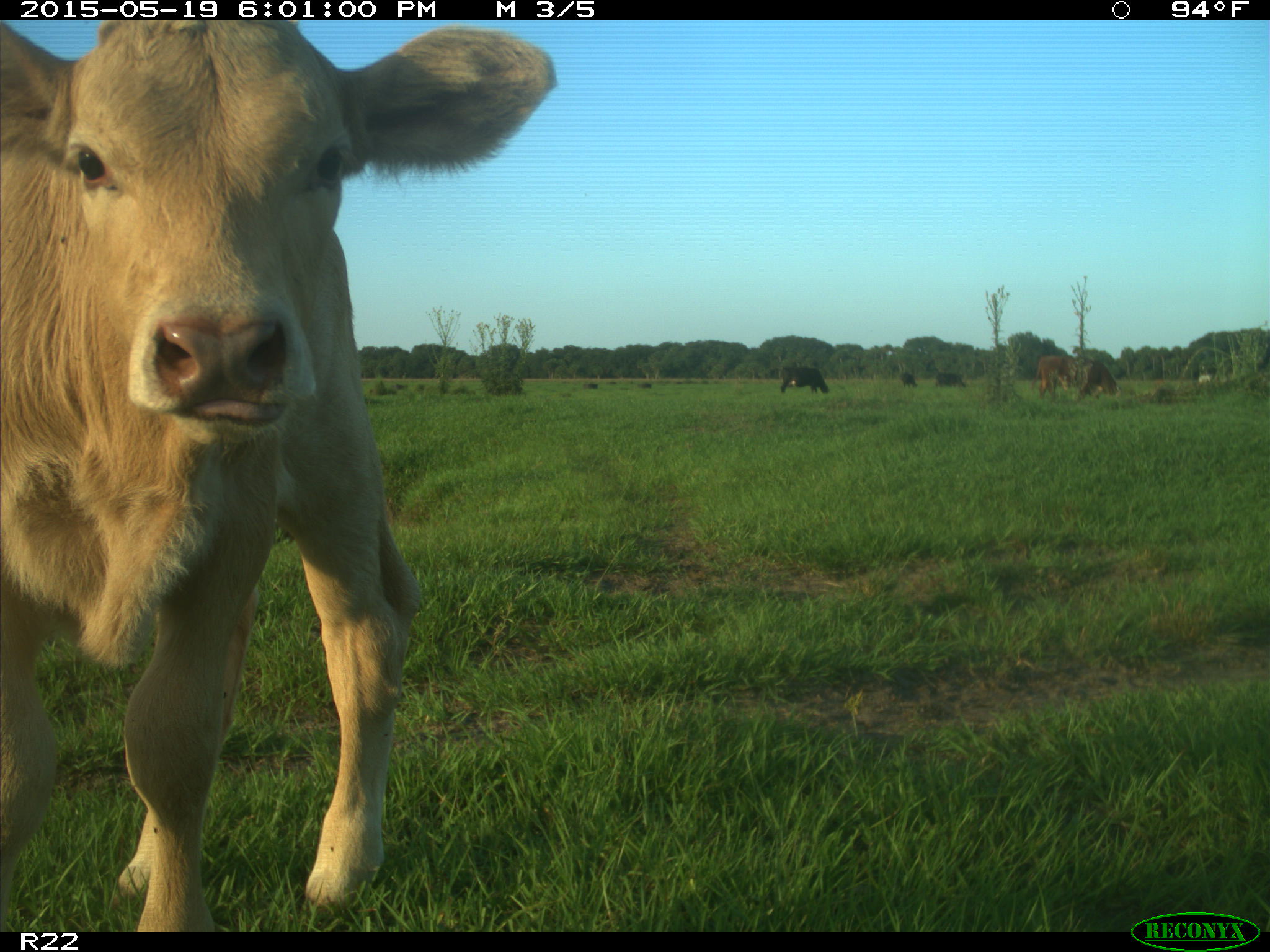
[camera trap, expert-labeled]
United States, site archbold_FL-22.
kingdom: Animalia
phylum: Chordata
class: Mammalia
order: Artiodactyla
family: Bovidae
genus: Bos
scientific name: Bos taurus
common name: domestic cow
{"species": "Bos taurus (domestic cow)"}